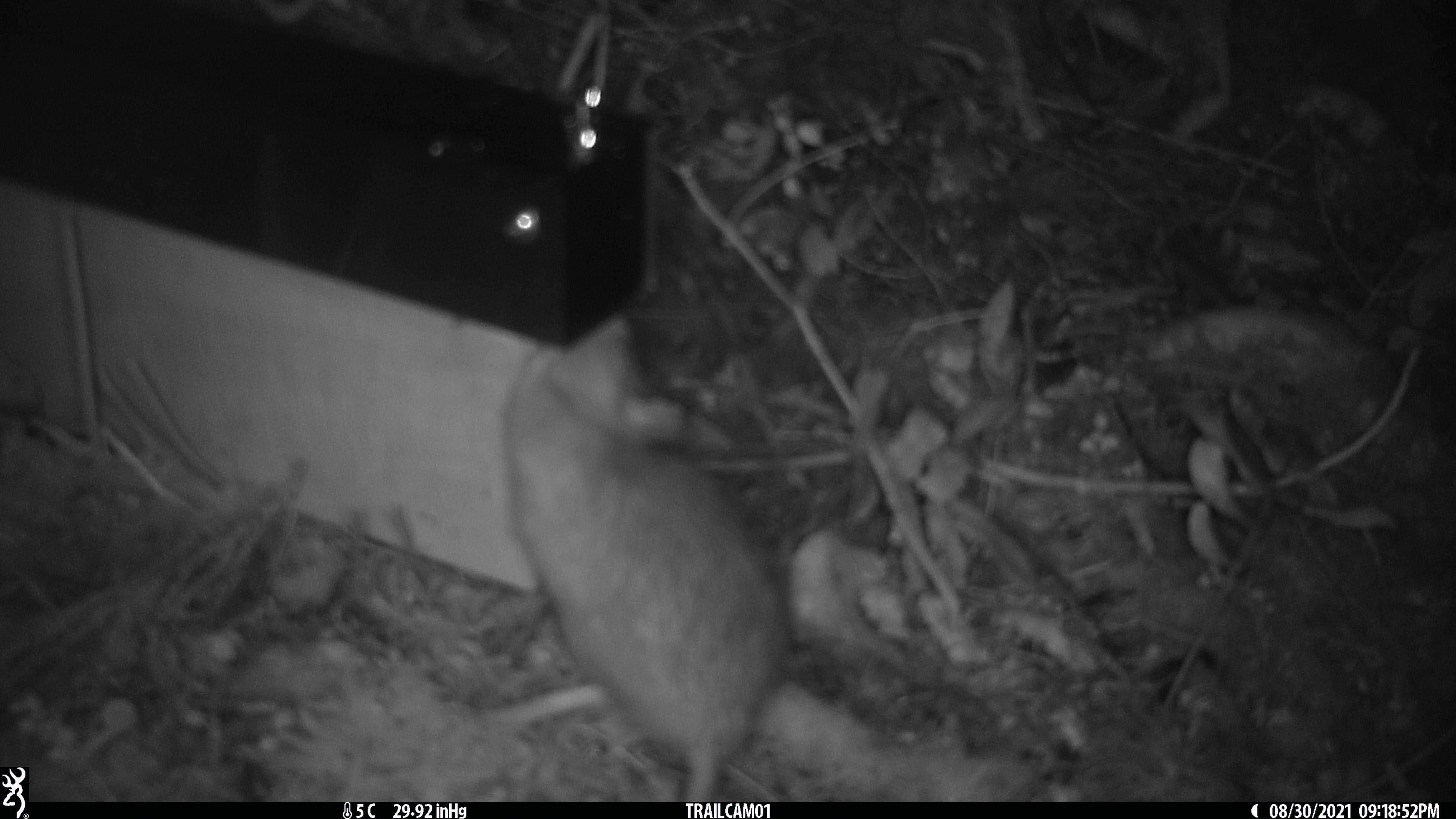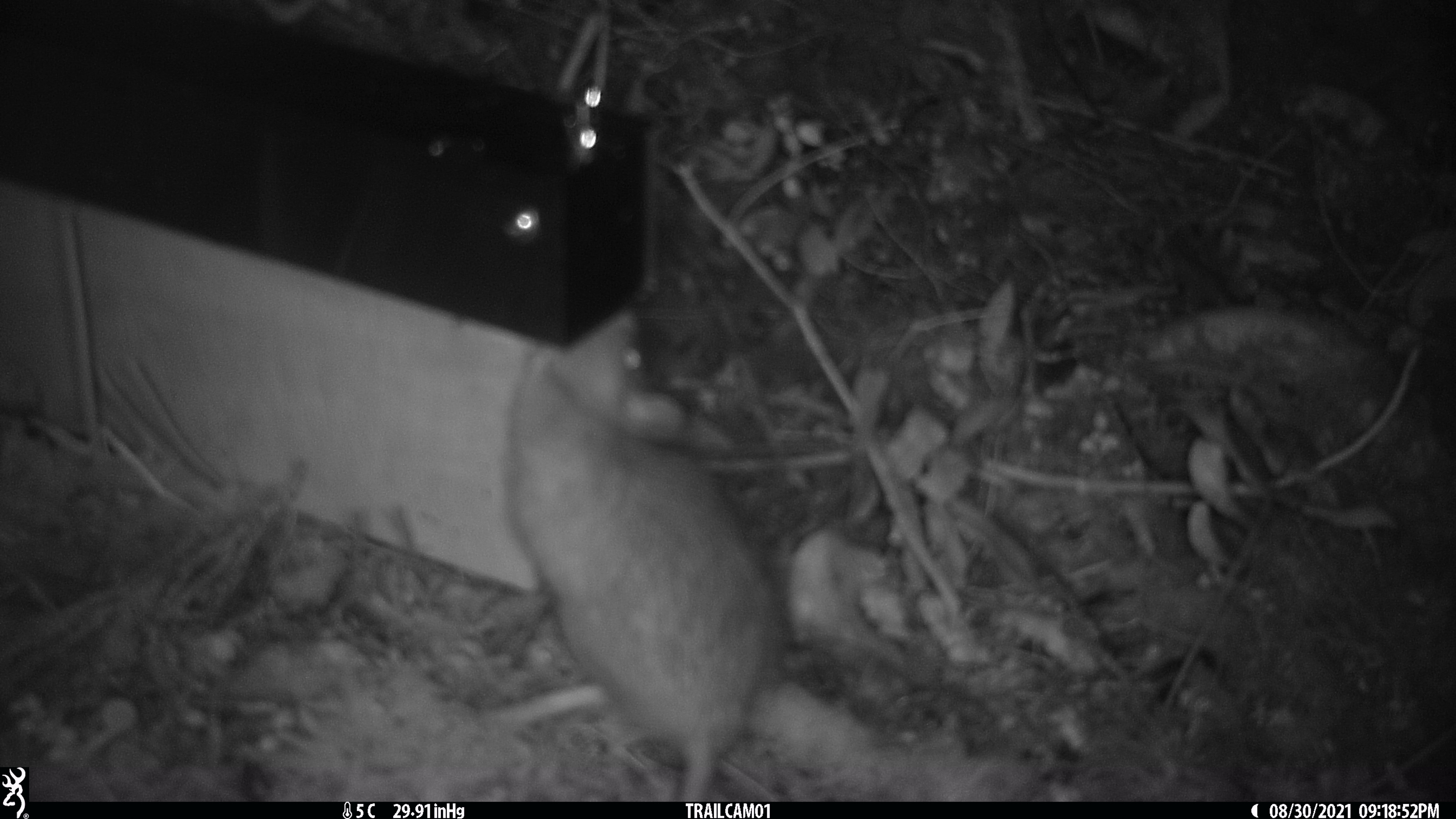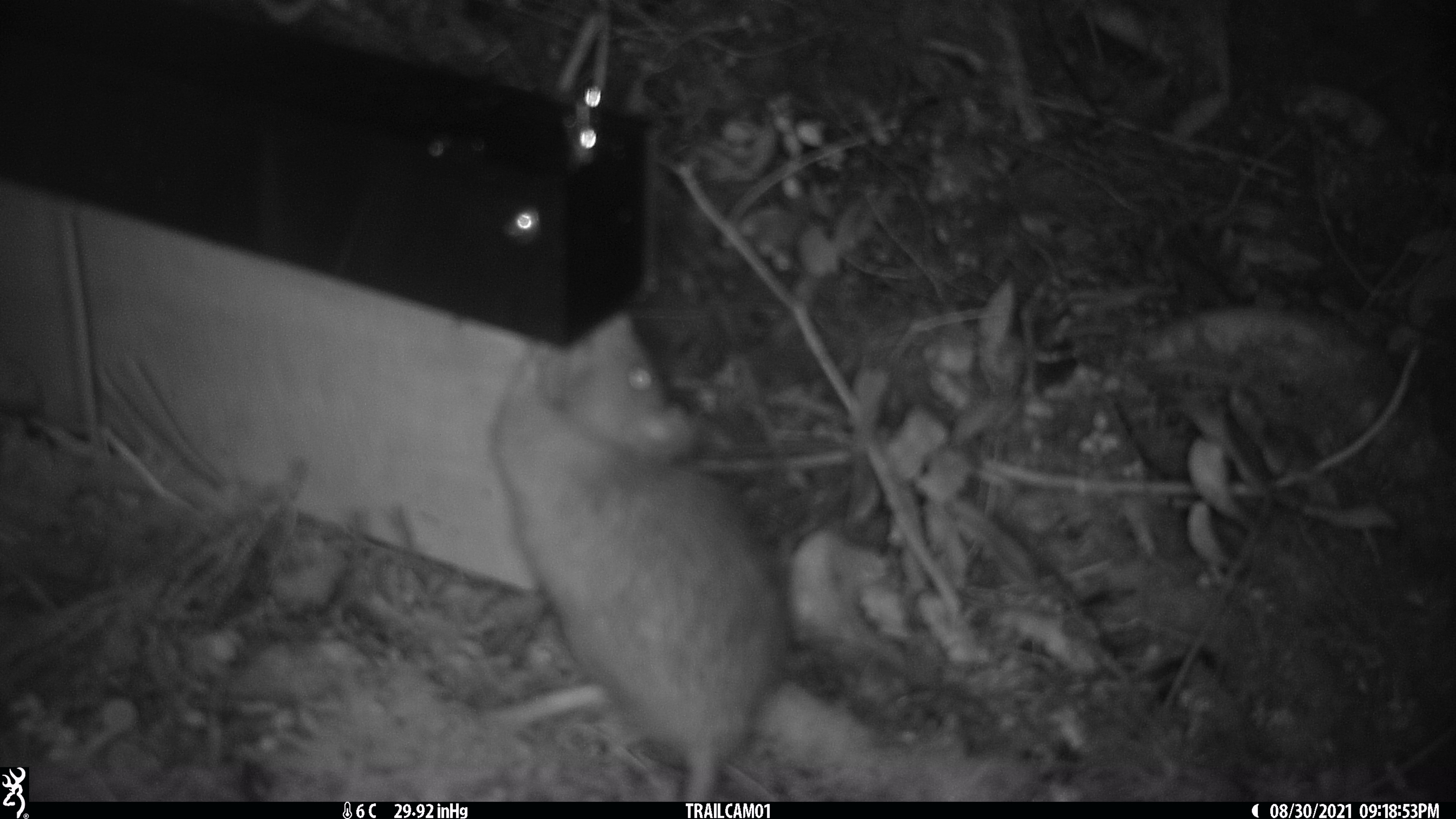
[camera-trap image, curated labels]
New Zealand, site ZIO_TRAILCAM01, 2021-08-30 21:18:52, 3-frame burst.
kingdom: Animalia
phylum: Chordata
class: Mammalia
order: Rodentia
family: Muridae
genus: Rattus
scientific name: Rattus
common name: rat